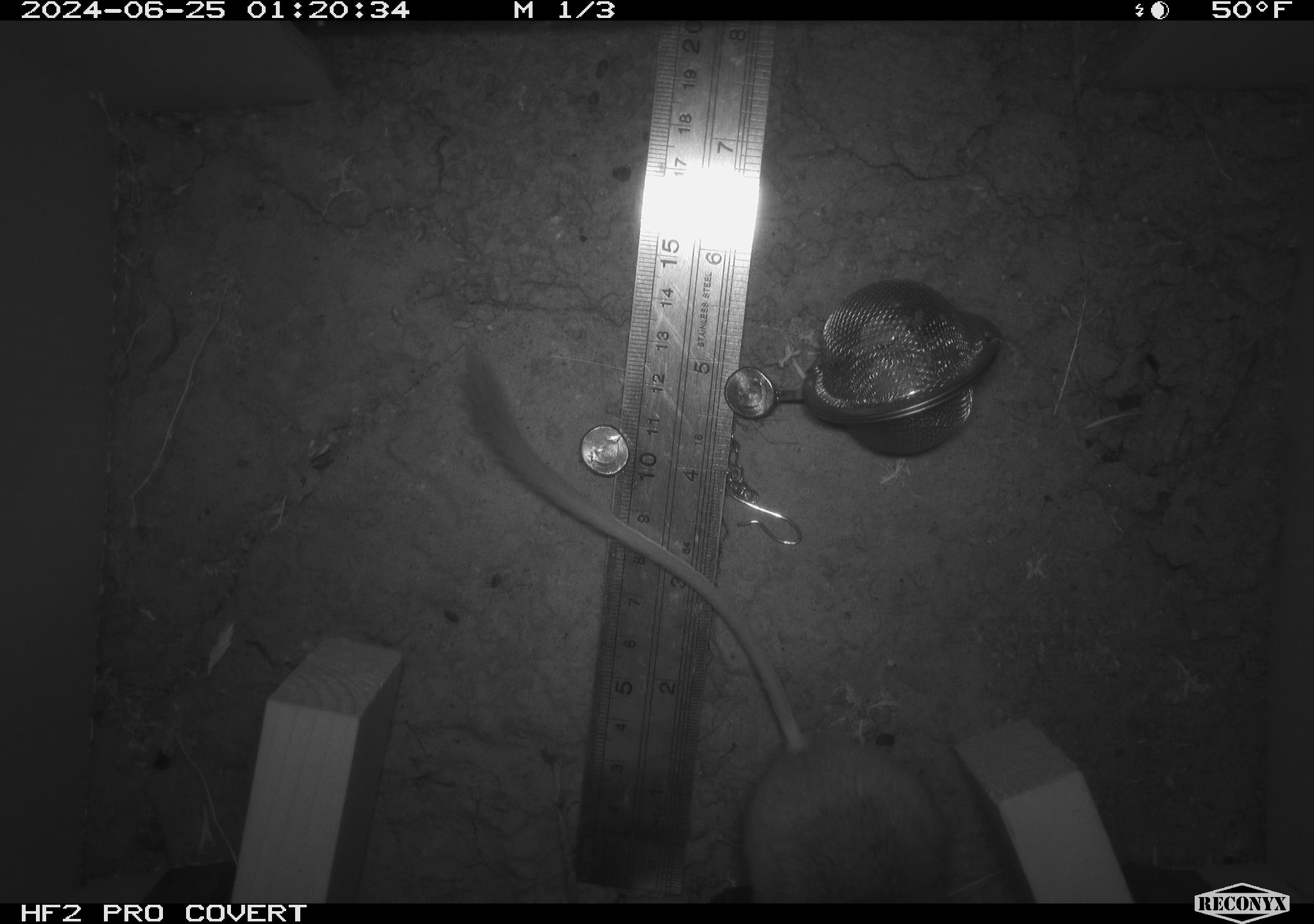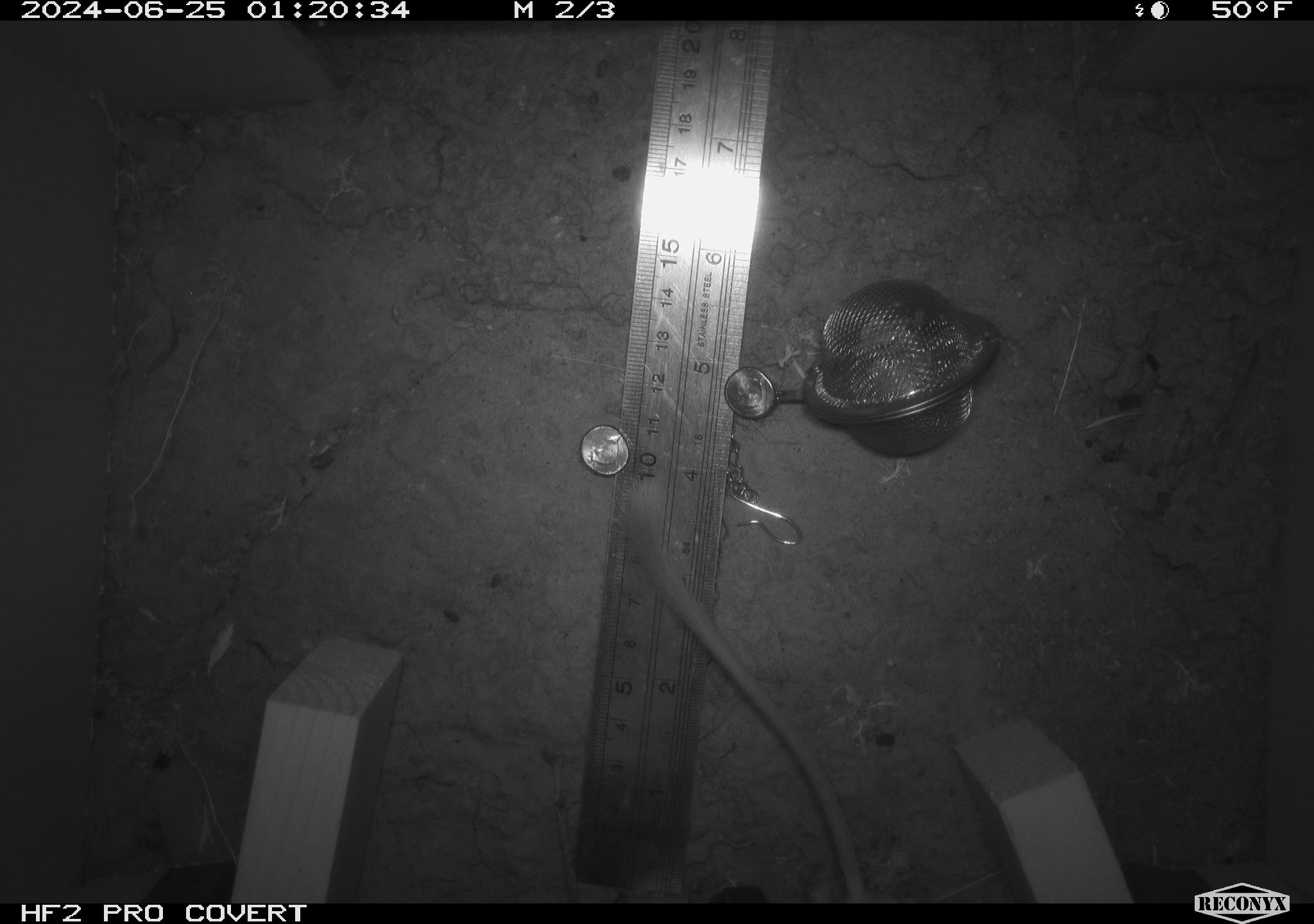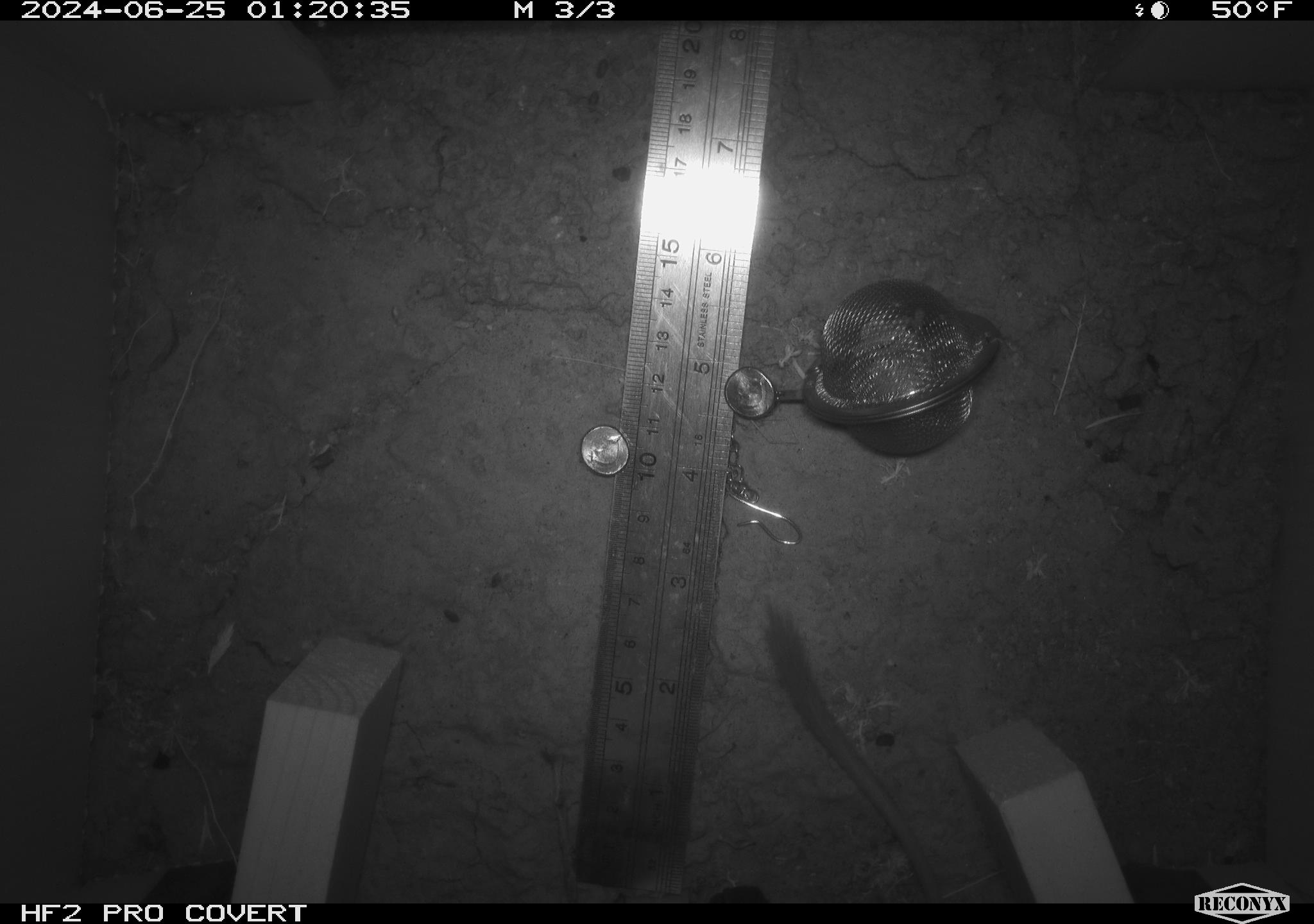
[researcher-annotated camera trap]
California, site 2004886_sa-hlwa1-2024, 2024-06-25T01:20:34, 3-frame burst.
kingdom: Animalia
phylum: Chordata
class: Mammalia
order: Rodentia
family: Heteromyidae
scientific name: Heteromyidae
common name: kangaroo rats and pocket mice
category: heteromyidae family